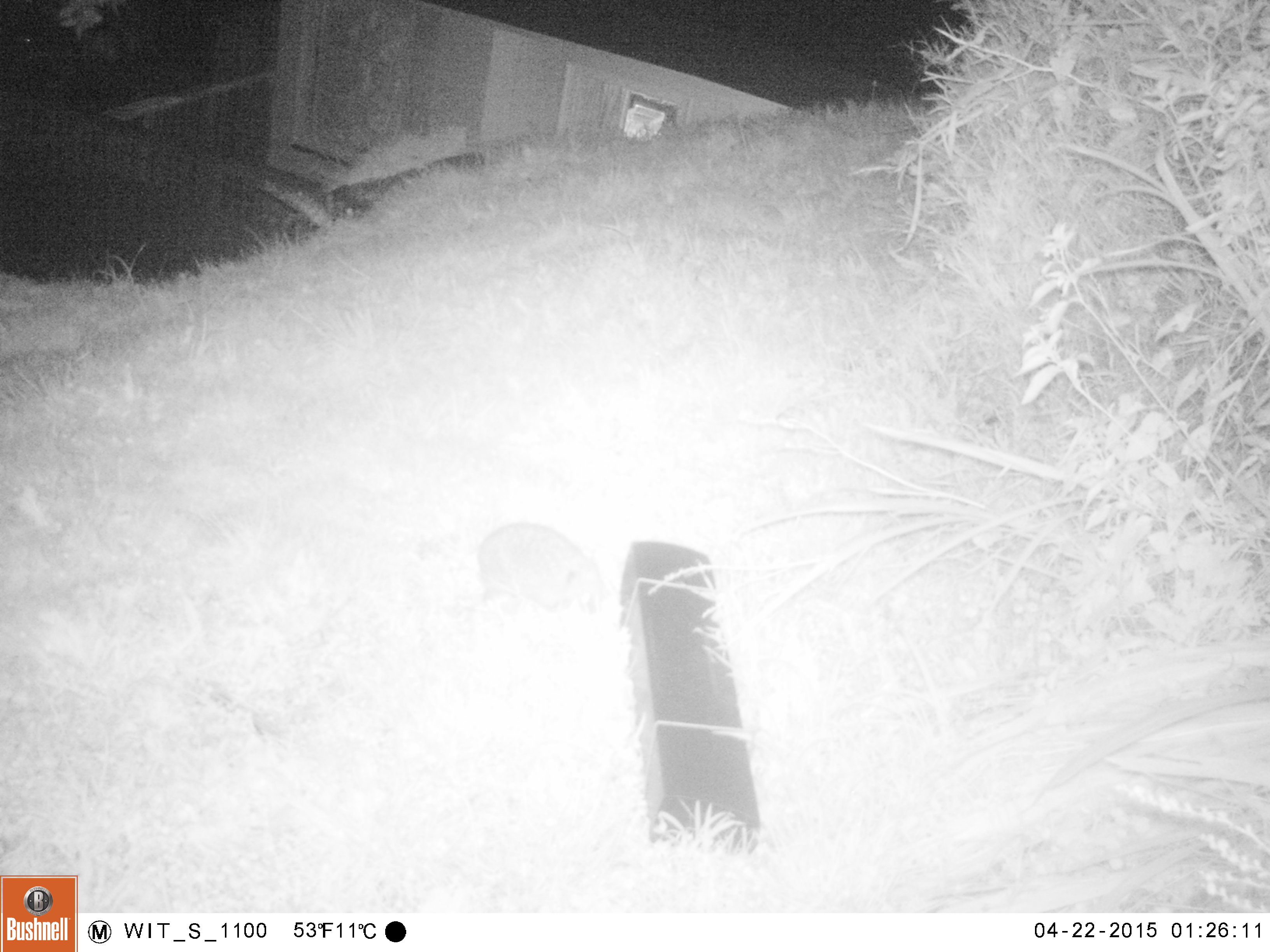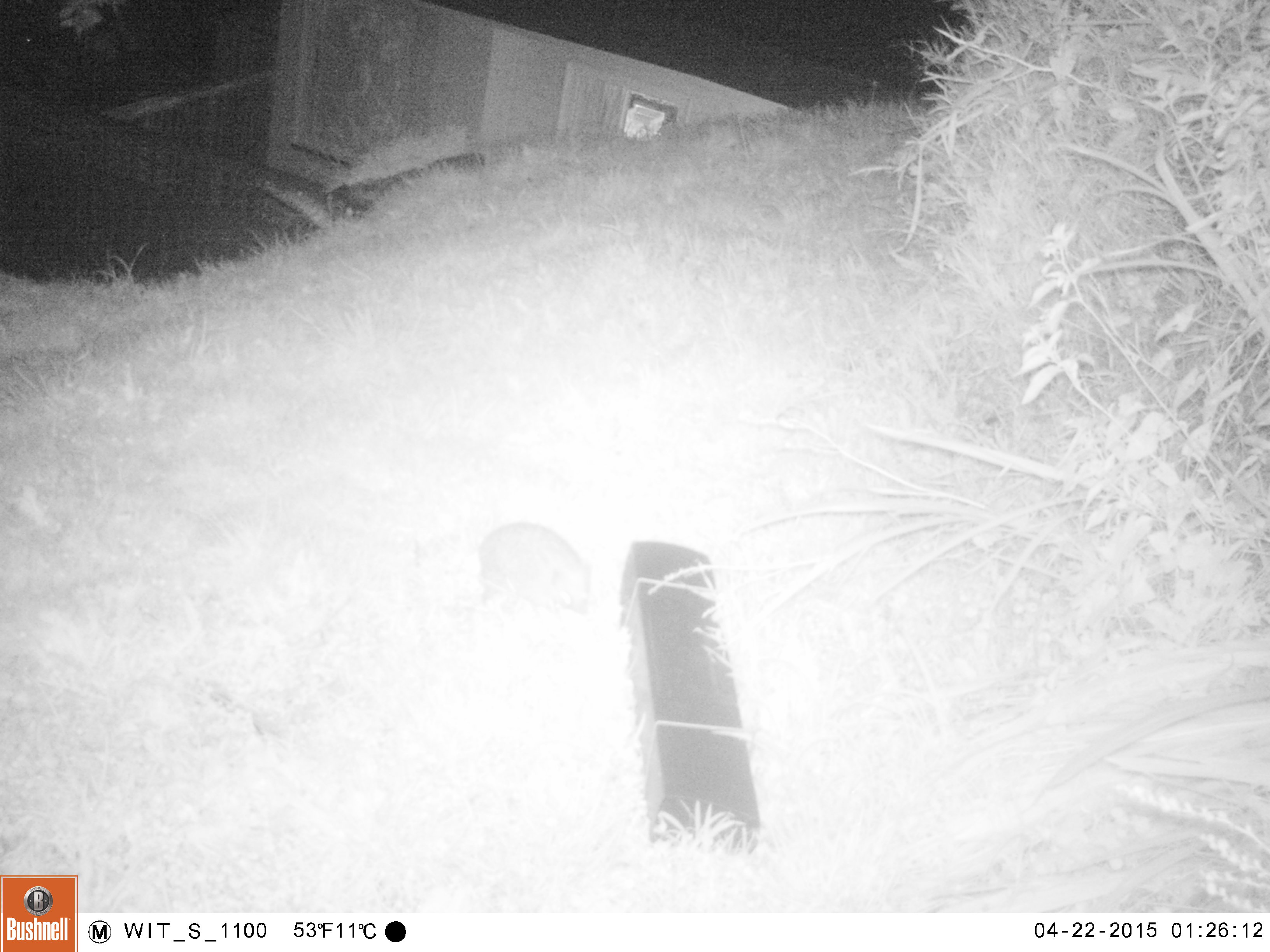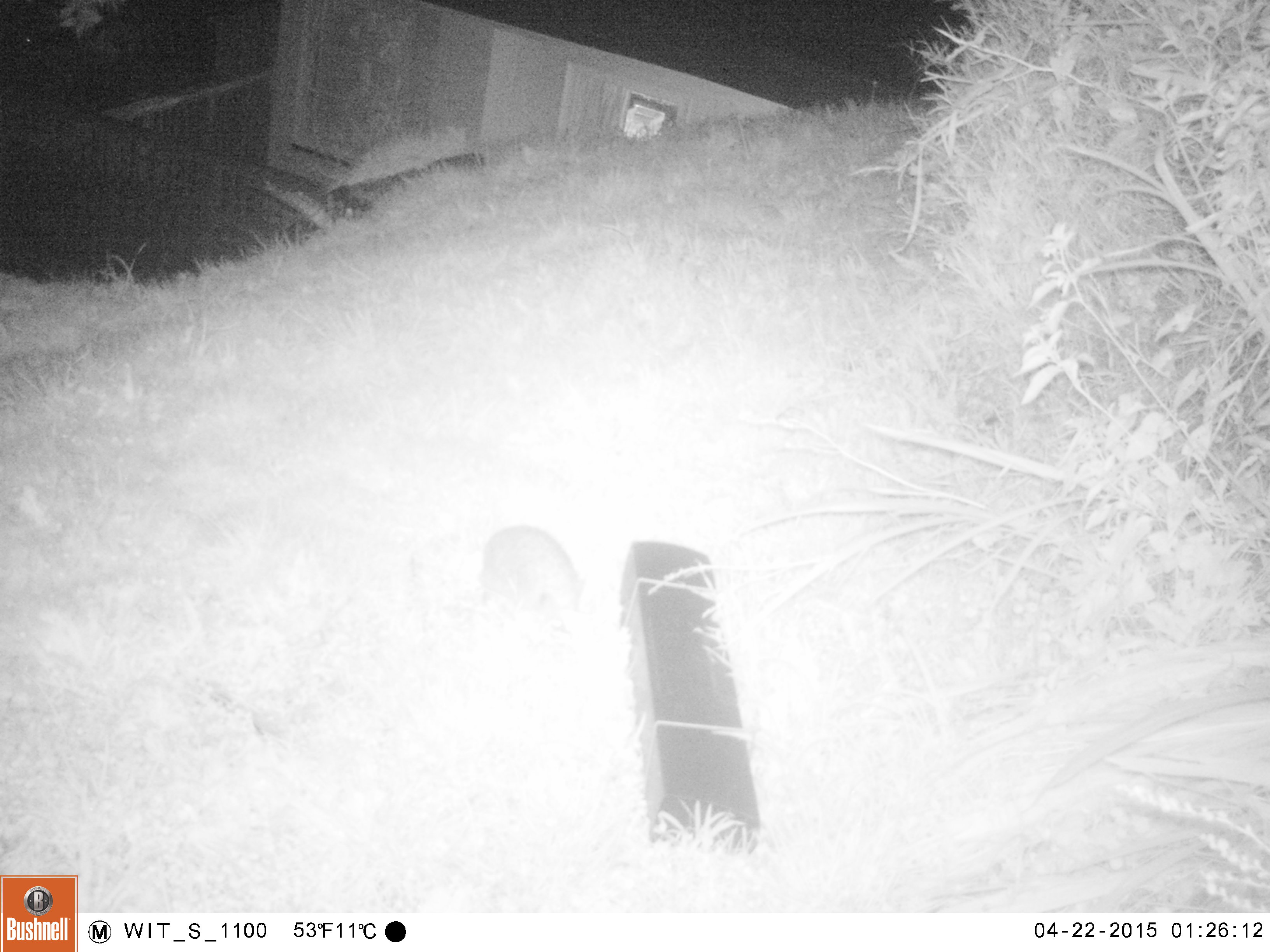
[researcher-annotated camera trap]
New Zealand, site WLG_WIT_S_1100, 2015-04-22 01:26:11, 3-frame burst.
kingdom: Animalia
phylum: Chordata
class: Mammalia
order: Eulipotyphla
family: Erinaceidae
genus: Erinaceus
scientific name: Erinaceus europaeus europaeus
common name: european hedgehog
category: hedgehog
Hedgehog (european hedgehog) (Erinaceus europaeus europaeus).